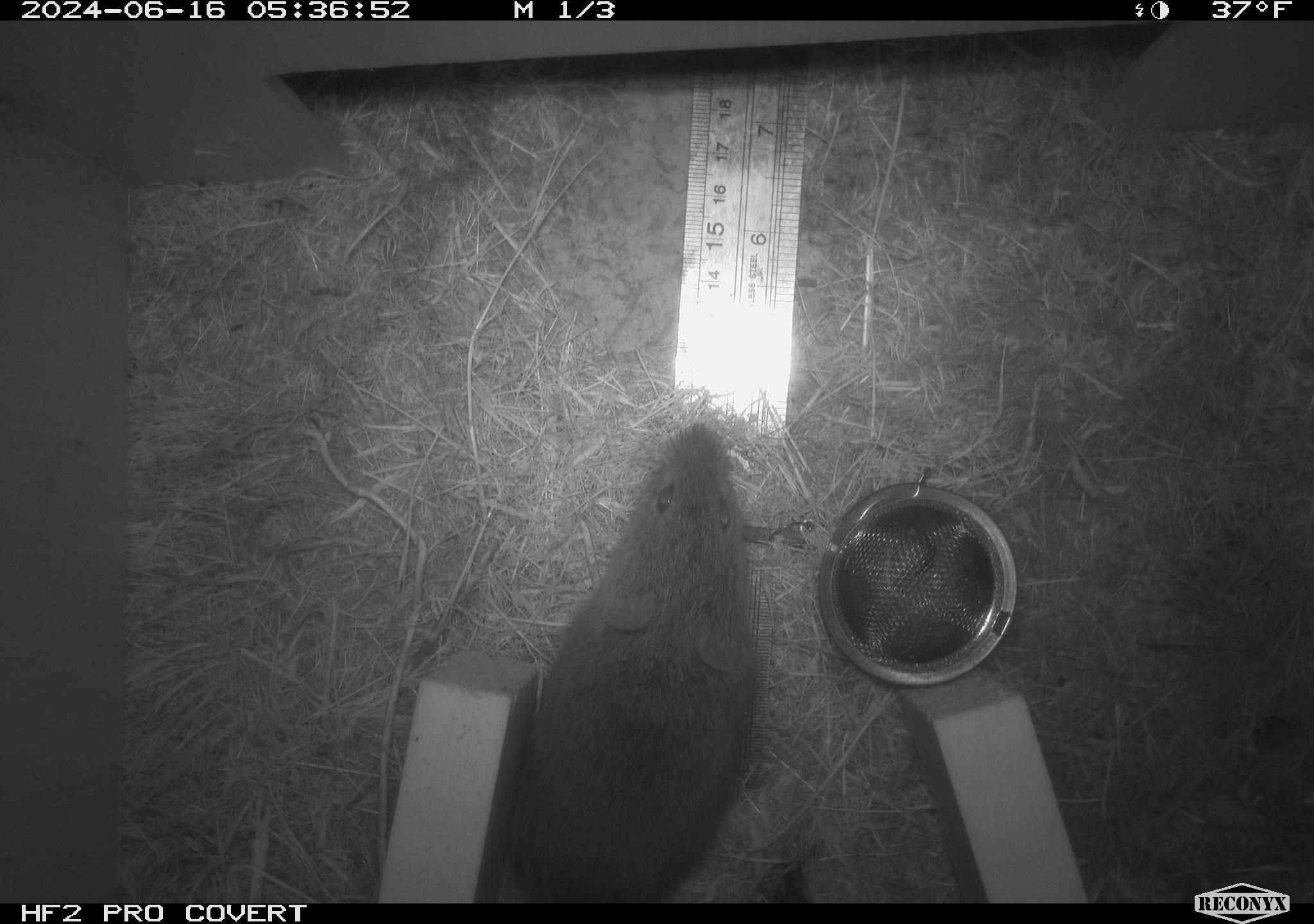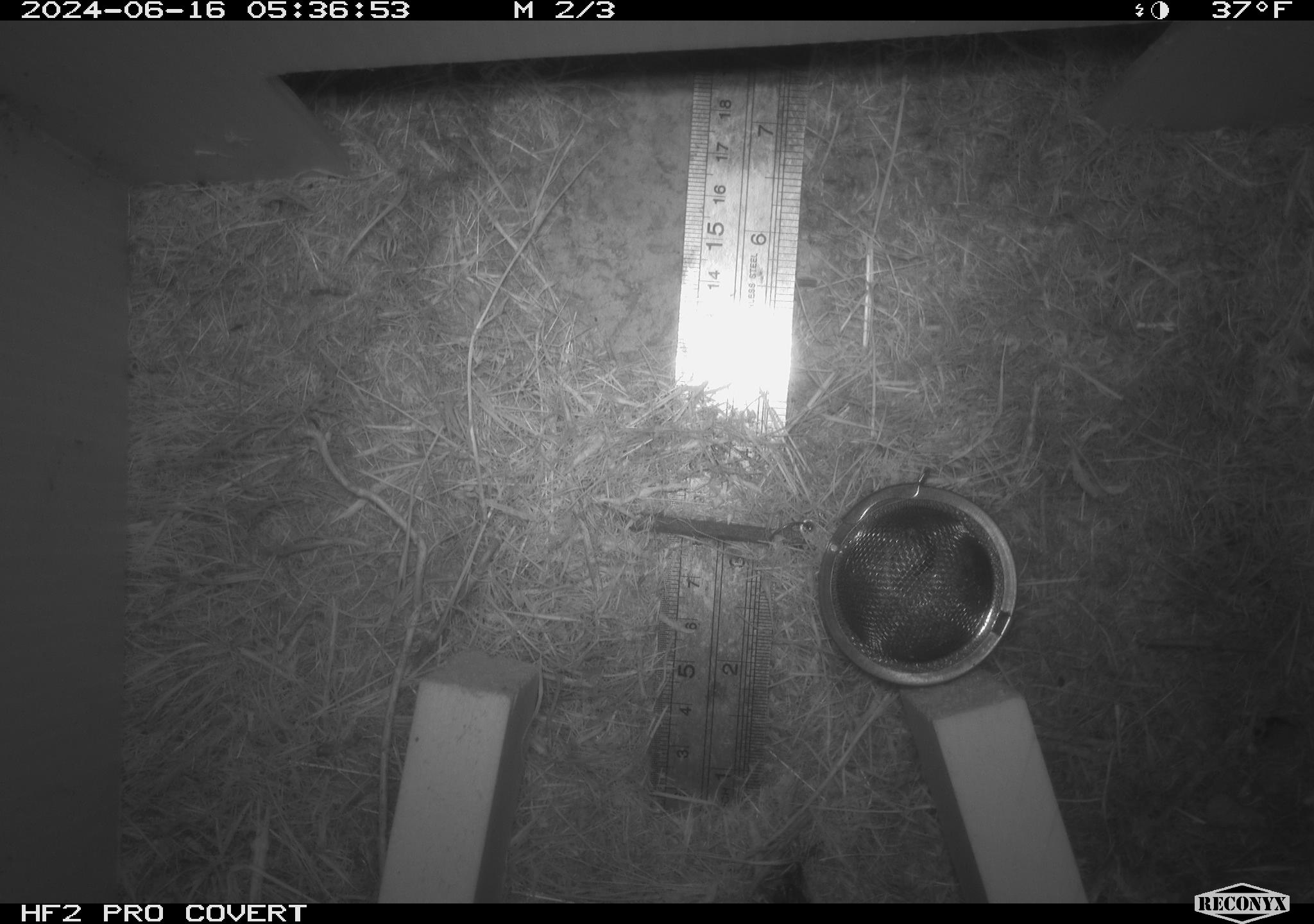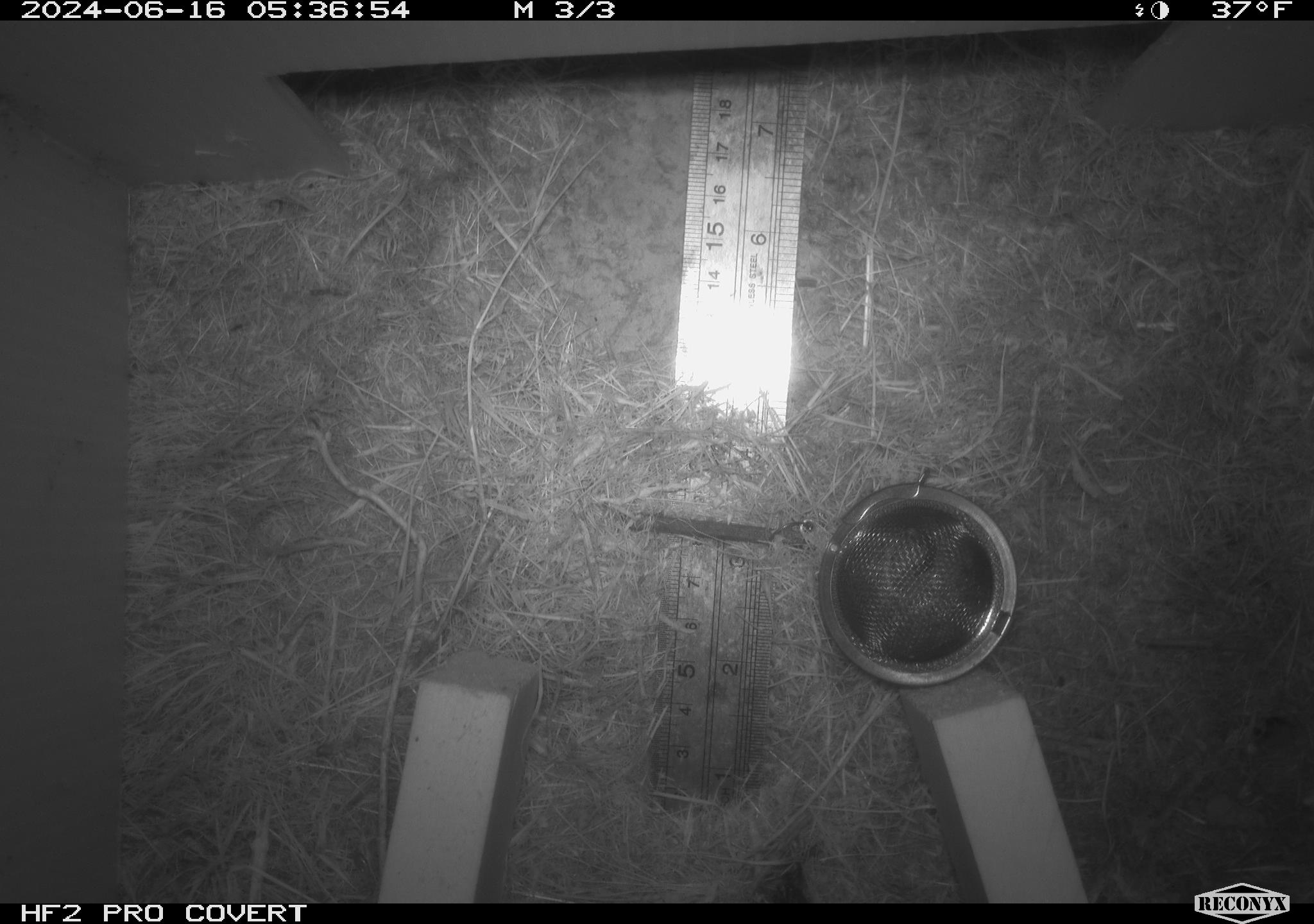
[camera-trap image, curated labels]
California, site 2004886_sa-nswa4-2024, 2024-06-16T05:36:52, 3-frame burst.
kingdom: Animalia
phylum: Chordata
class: Mammalia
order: Rodentia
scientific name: Rodentia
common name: rodent